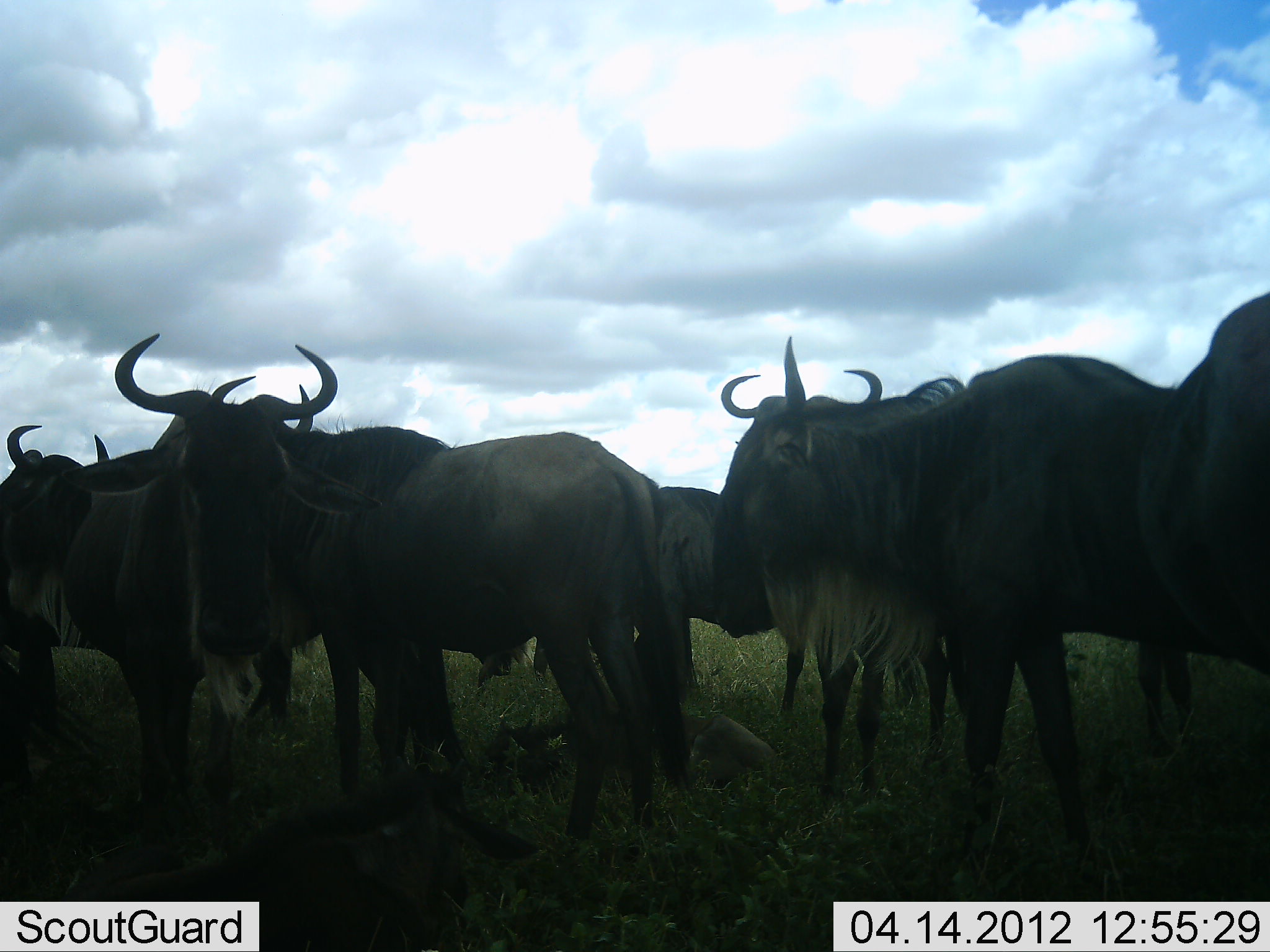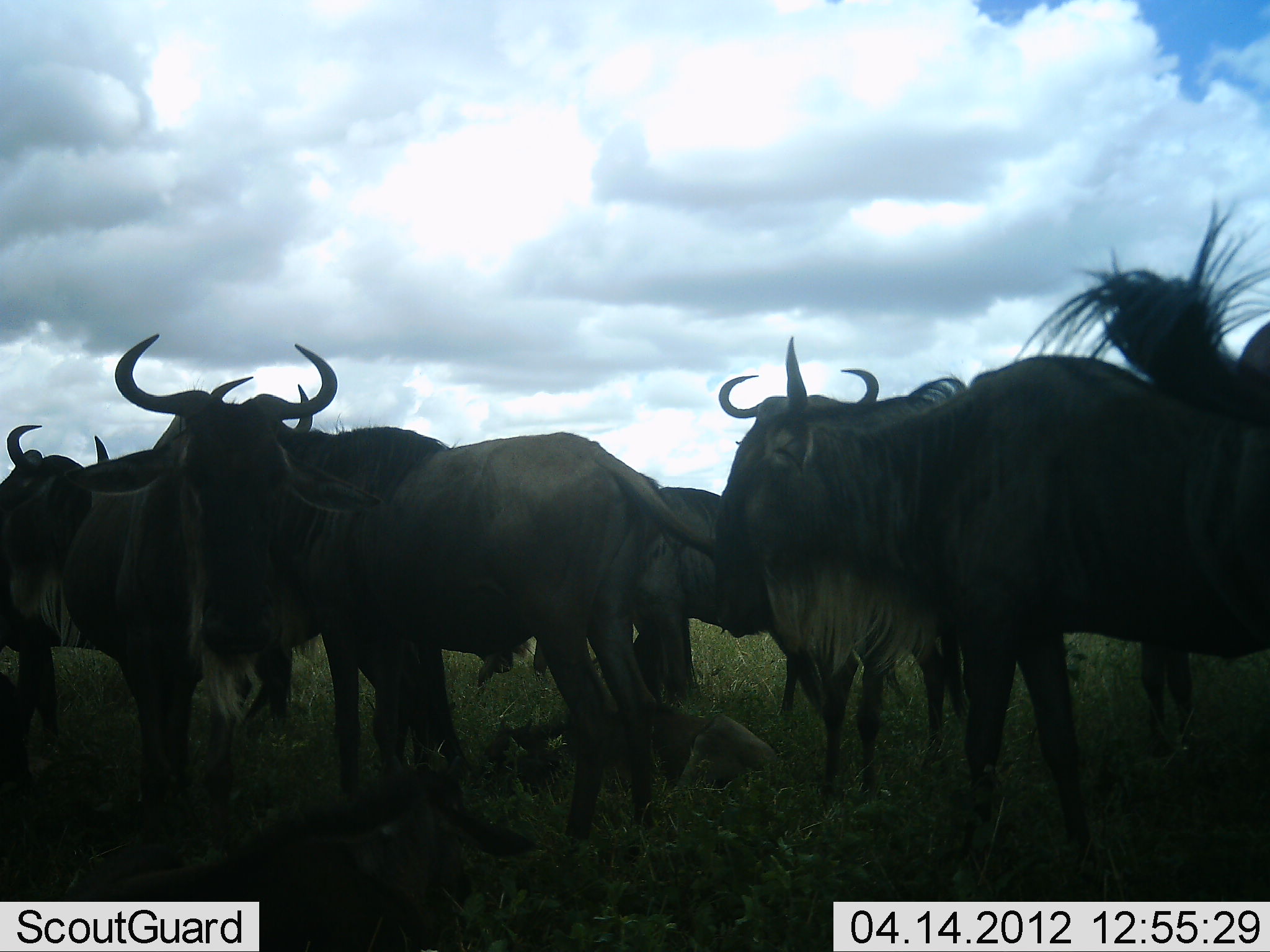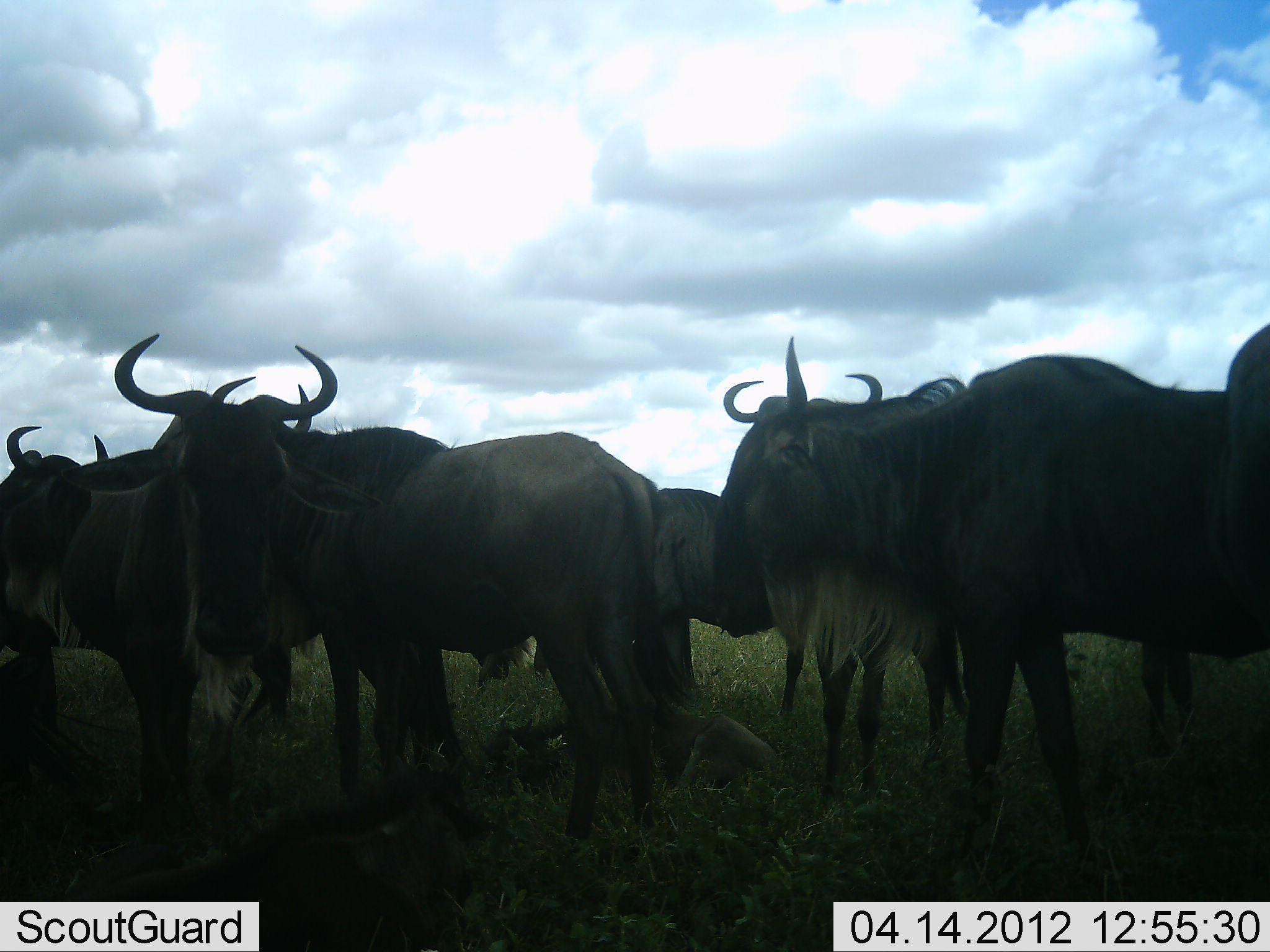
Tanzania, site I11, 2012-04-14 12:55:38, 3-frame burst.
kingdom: Animalia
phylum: Chordata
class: Mammalia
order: Artiodactyla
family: Bovidae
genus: Connochaetes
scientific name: Connochaetes taurinus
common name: blue wildebeest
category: wildebeest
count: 9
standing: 96%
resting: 41%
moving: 7%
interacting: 7%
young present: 41%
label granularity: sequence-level